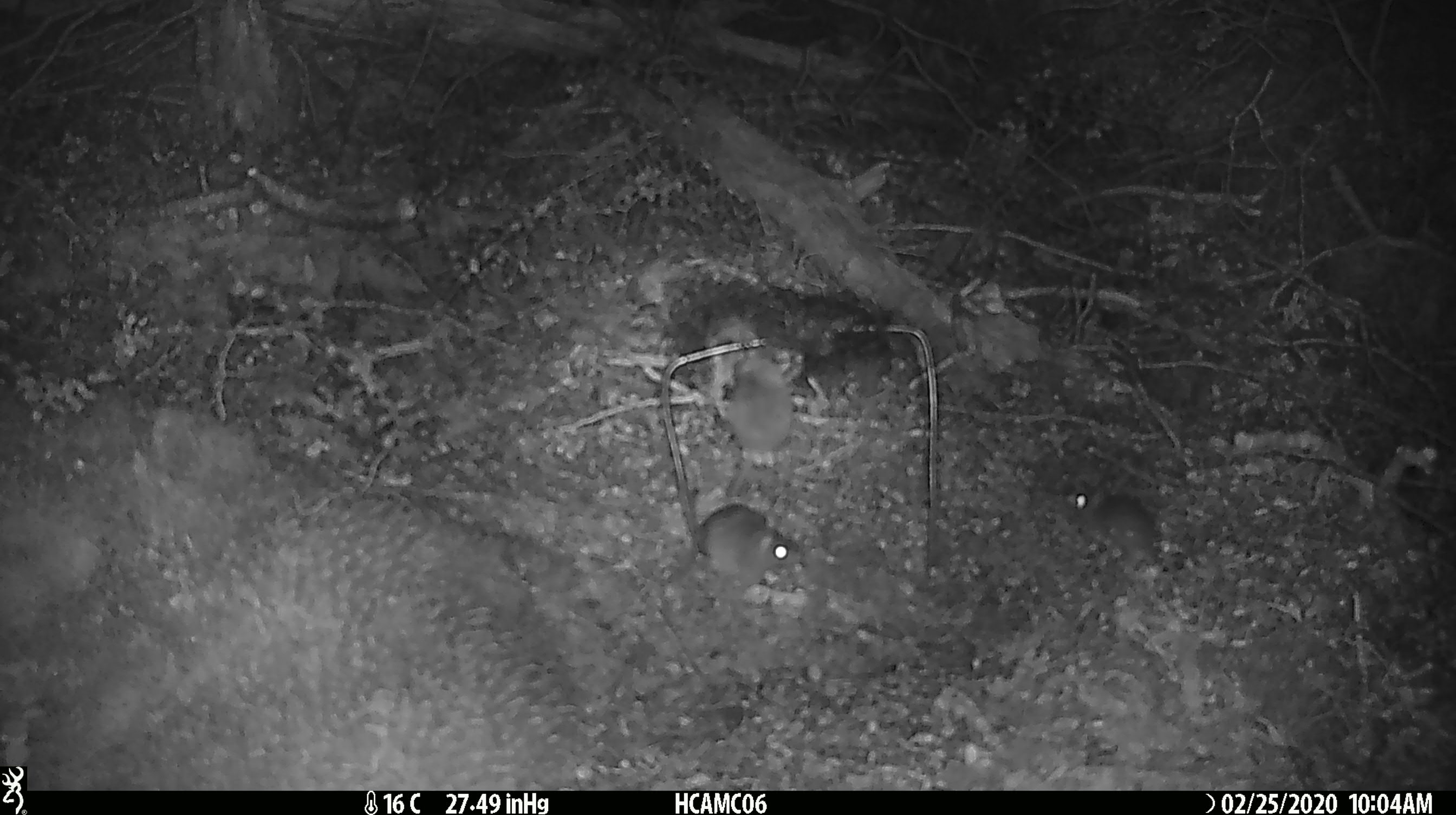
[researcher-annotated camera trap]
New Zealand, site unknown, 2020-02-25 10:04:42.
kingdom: Animalia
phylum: Chordata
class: Mammalia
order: Rodentia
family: Muridae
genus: Mus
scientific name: Mus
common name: mouse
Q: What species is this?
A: Mouse (Mus).